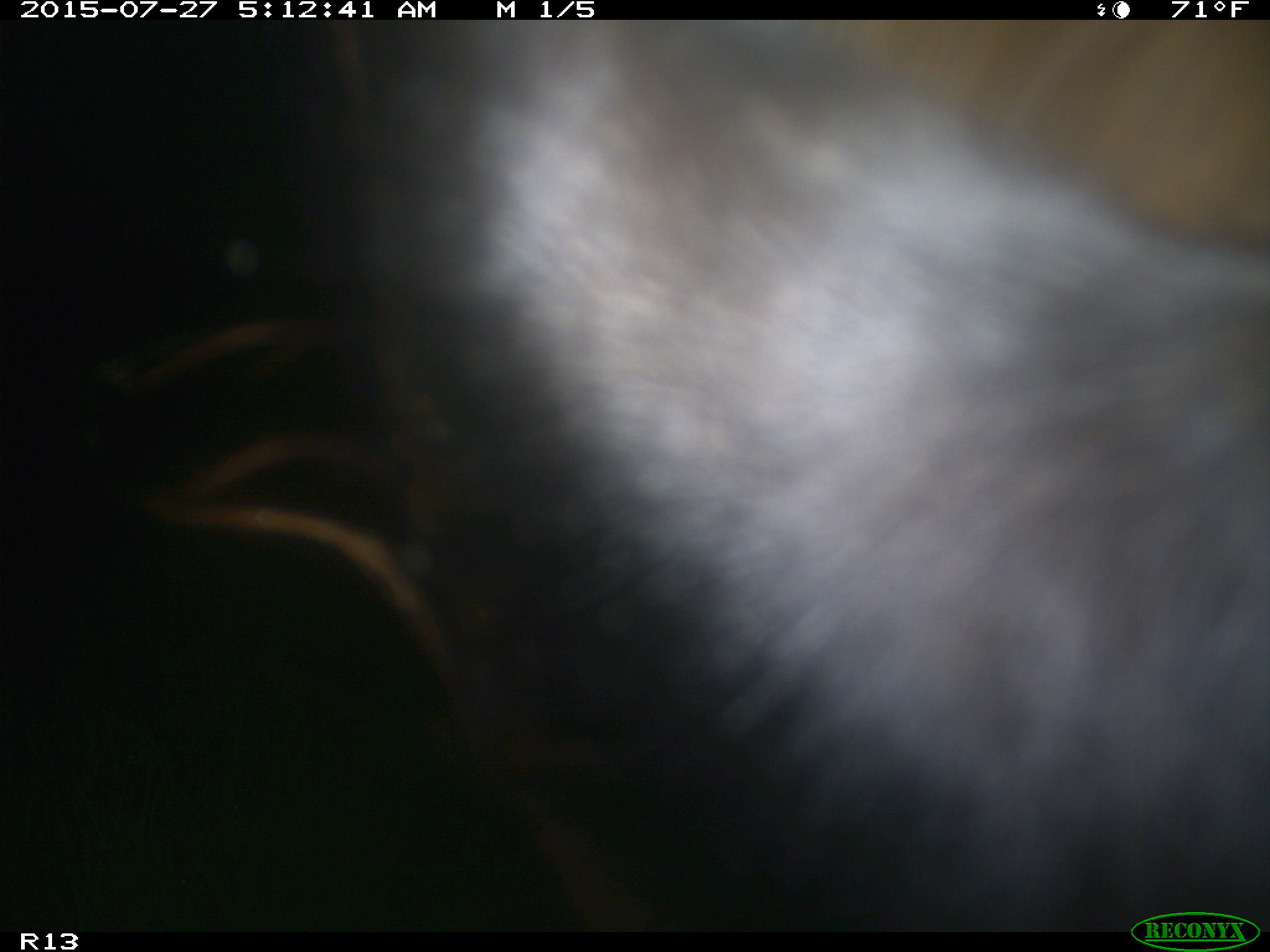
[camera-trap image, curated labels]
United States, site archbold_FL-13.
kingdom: Animalia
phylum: Chordata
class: Mammalia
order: Artiodactyla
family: Bovidae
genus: Bos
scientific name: Bos taurus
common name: domestic cow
Bos taurus (domestic cow).